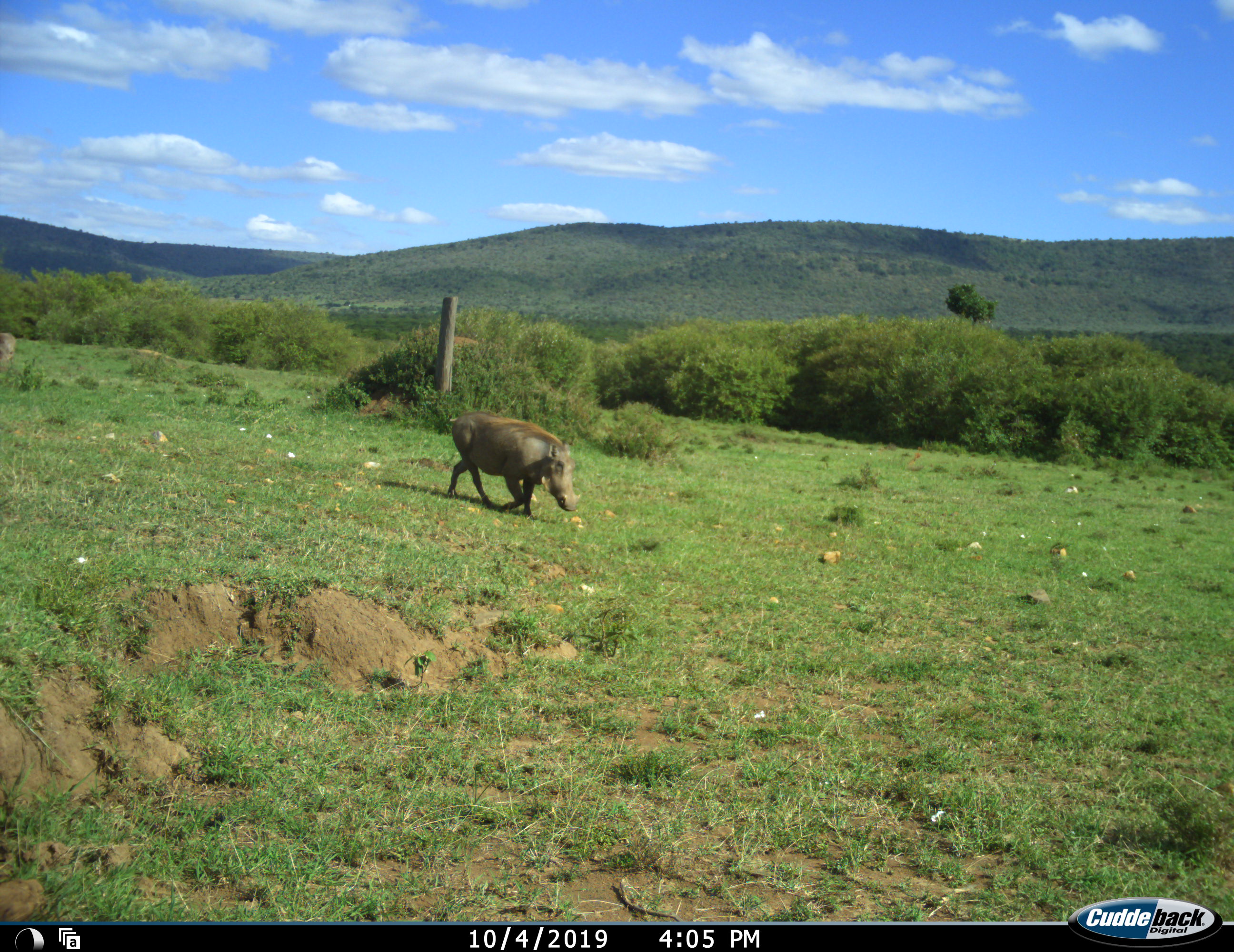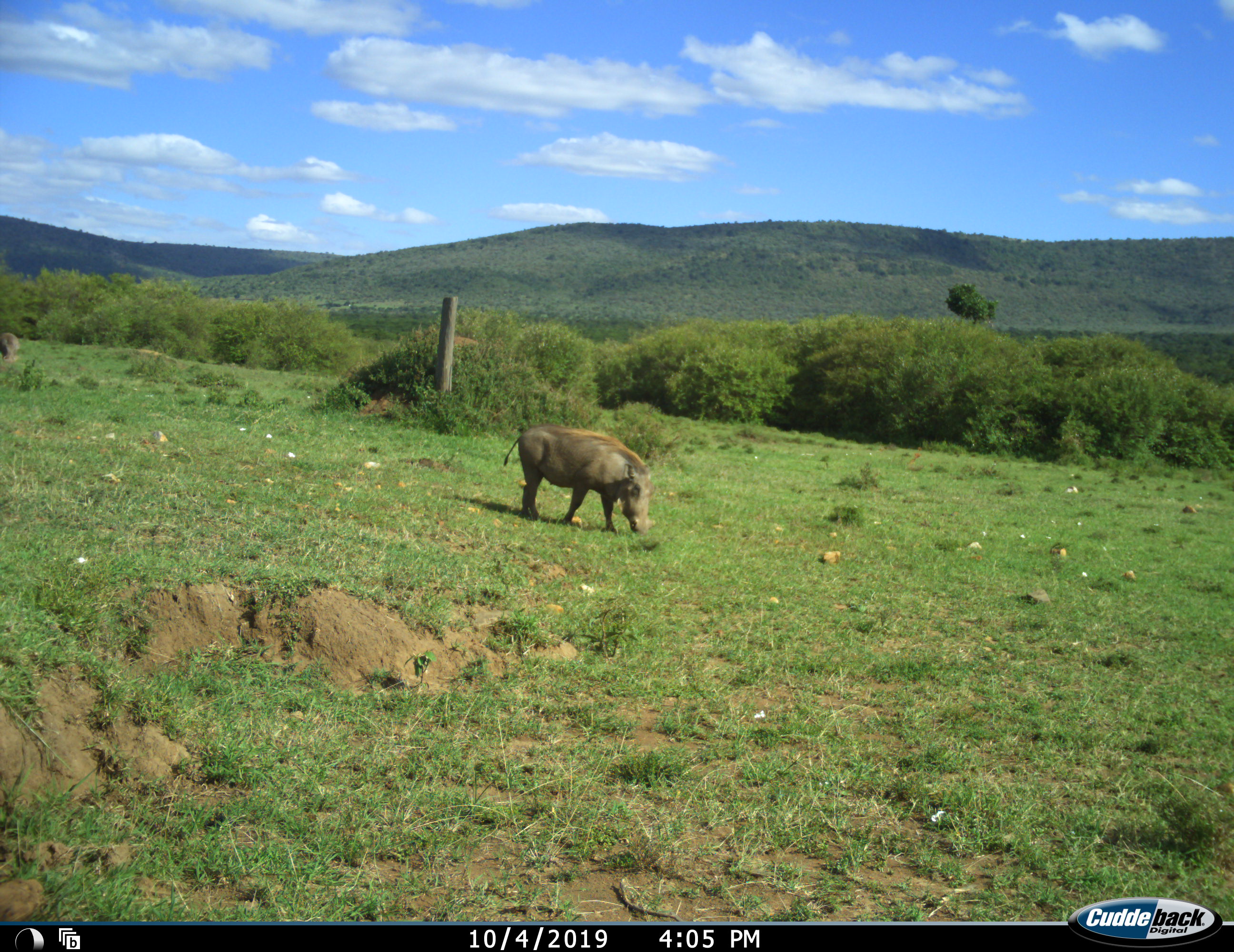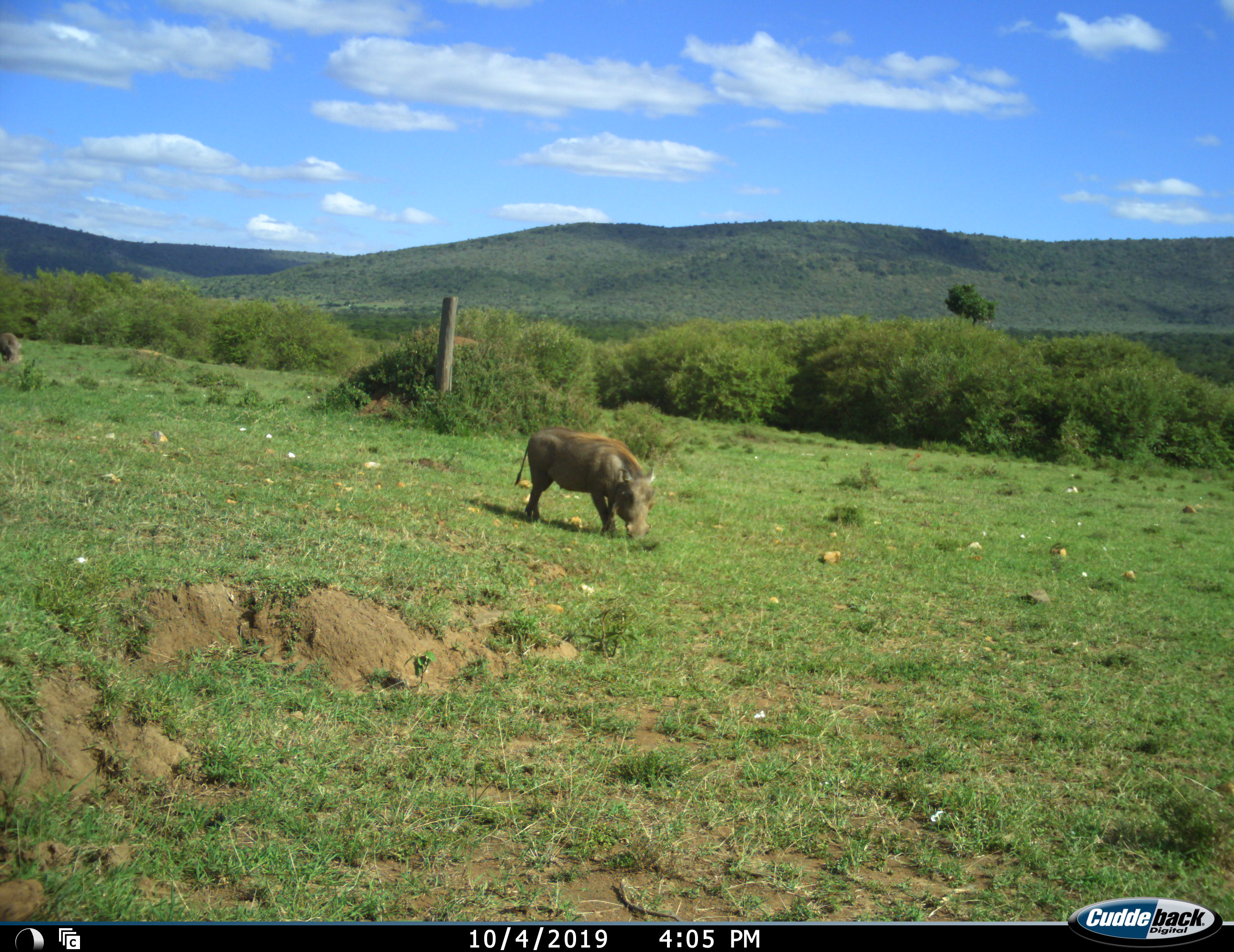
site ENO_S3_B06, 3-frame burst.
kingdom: Animalia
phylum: Chordata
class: Mammalia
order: Artiodactyla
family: Suidae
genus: Phacochoerus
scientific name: Phacochoerus africanus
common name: warthog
Warthog (Phacochoerus africanus), count 1. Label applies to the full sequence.